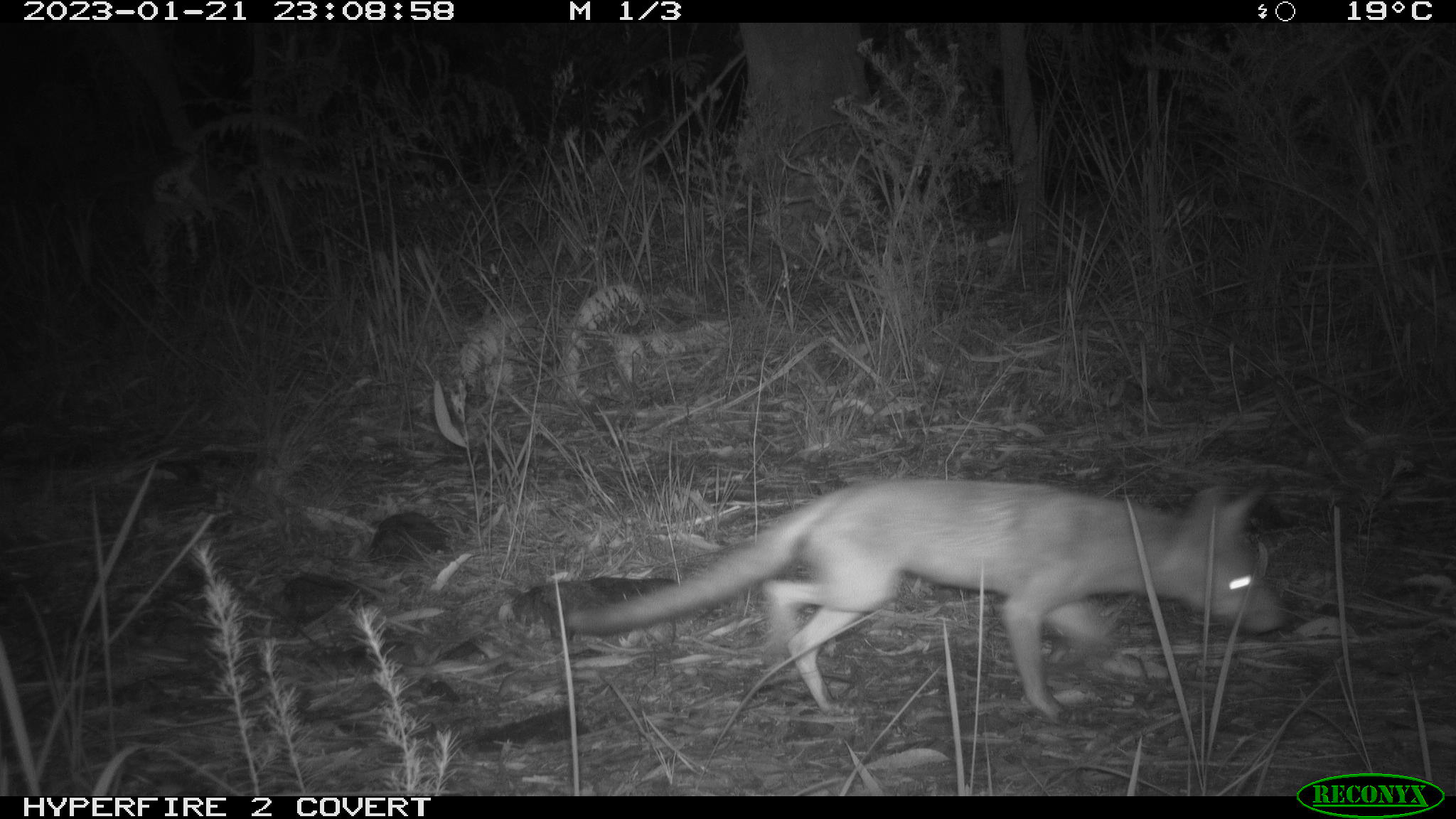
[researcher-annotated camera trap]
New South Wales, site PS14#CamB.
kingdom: Animalia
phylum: Chordata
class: Mammalia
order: Carnivora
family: Canidae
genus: Vulpes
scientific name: Vulpes vulpes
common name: red fox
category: fox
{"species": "fox (red fox) (Vulpes vulpes)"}